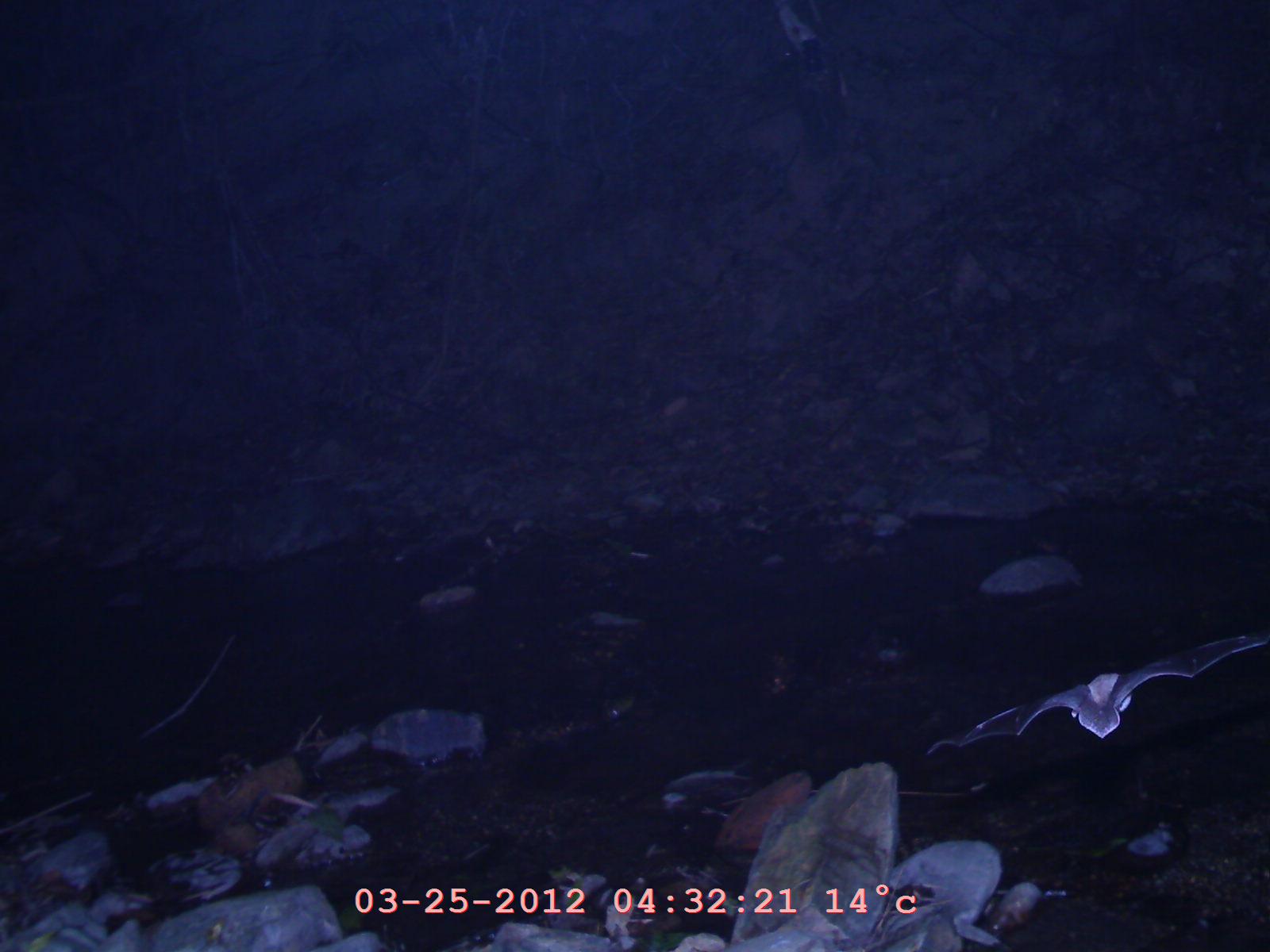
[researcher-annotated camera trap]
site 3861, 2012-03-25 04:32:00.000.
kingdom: Animalia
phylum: Chordata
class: Mammalia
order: Chiroptera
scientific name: Chiroptera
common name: bats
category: unknown bat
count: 1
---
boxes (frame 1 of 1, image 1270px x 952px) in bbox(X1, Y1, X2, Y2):
unknown bat: bbox(925, 635, 1269, 756)